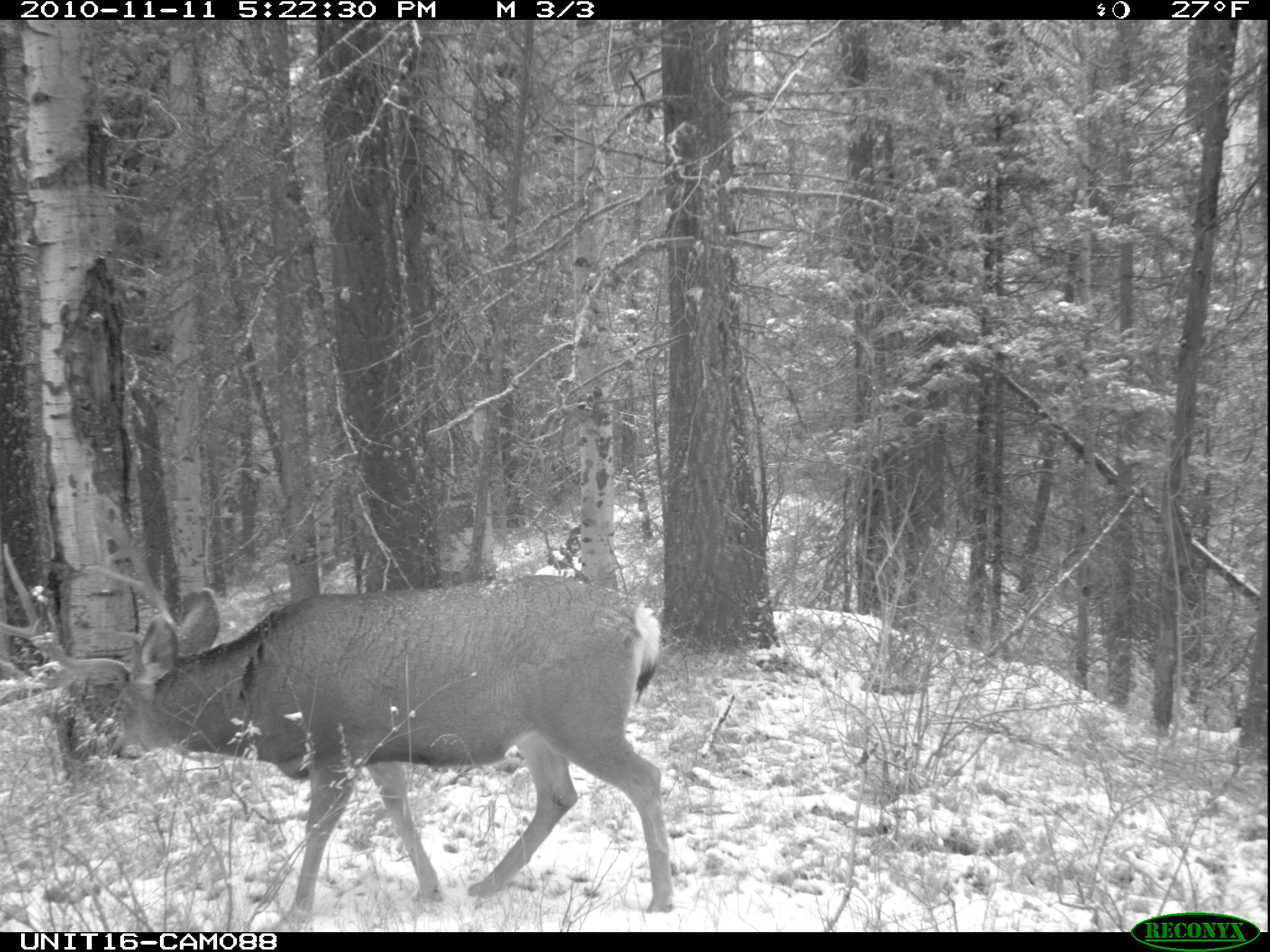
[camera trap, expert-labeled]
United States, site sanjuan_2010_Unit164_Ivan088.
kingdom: Animalia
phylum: Chordata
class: Mammalia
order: Artiodactyla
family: Cervidae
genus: Odocoileus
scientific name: Odocoileus hemionus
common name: mule deer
Odocoileus hemionus (mule deer).